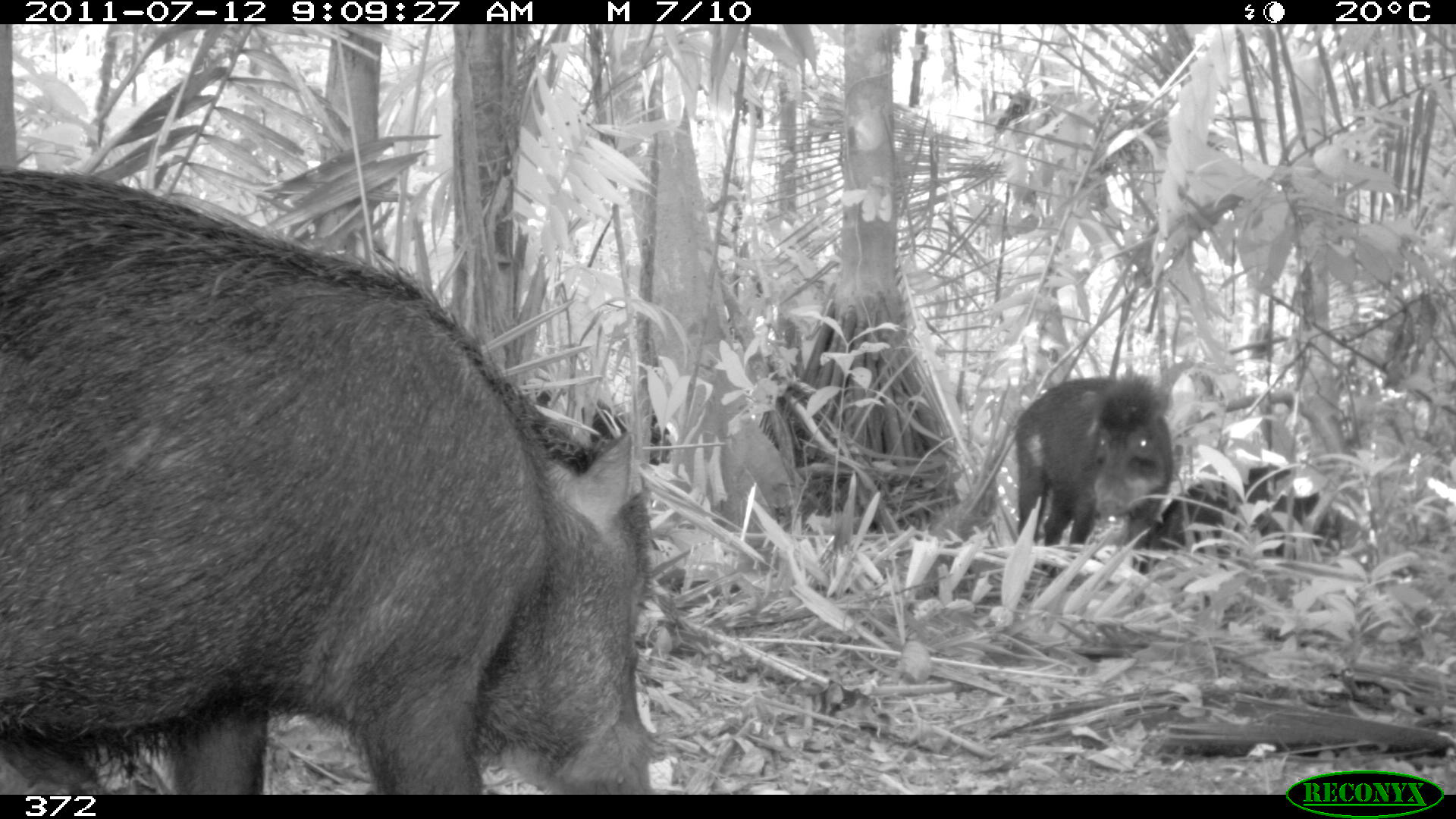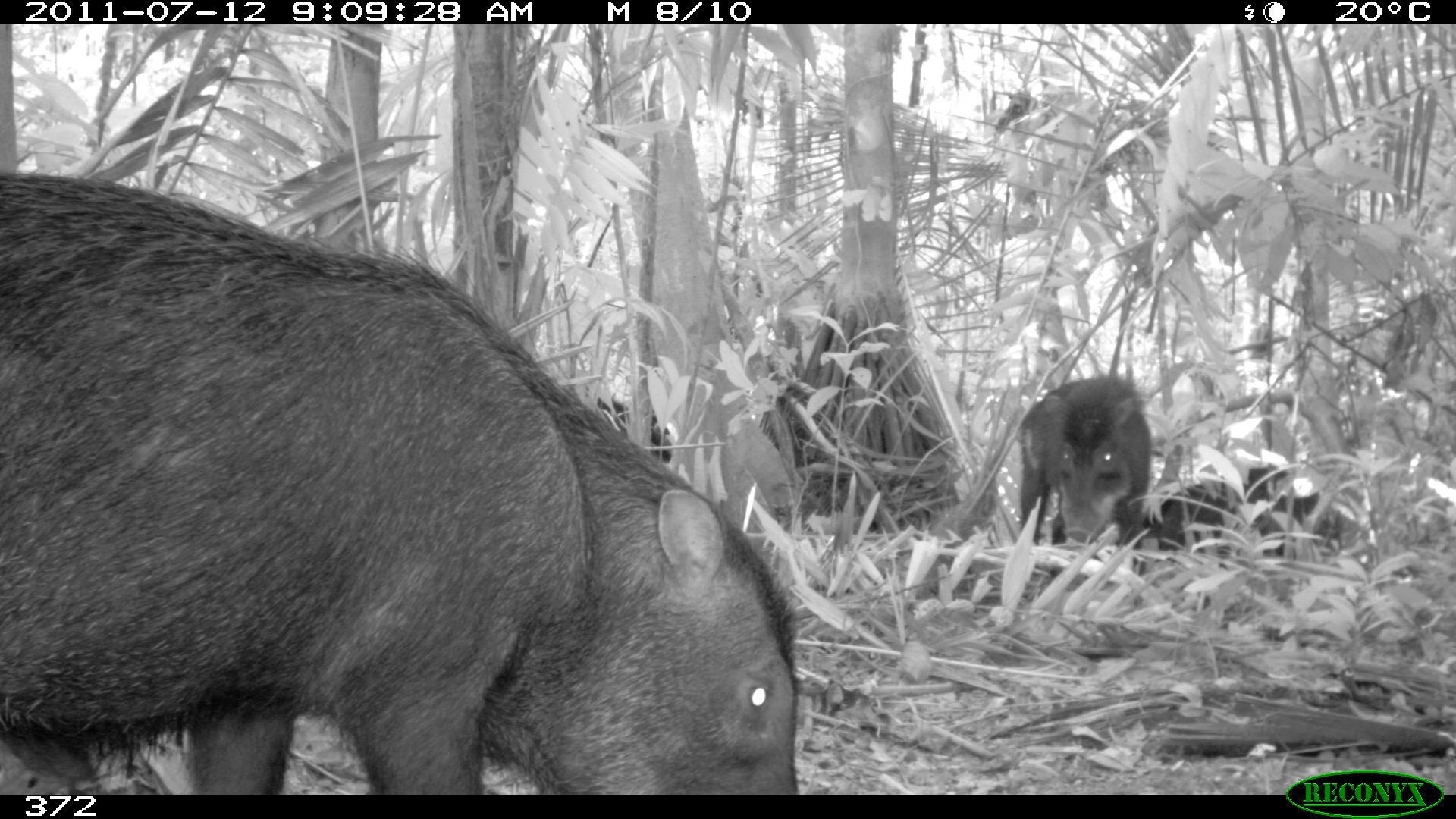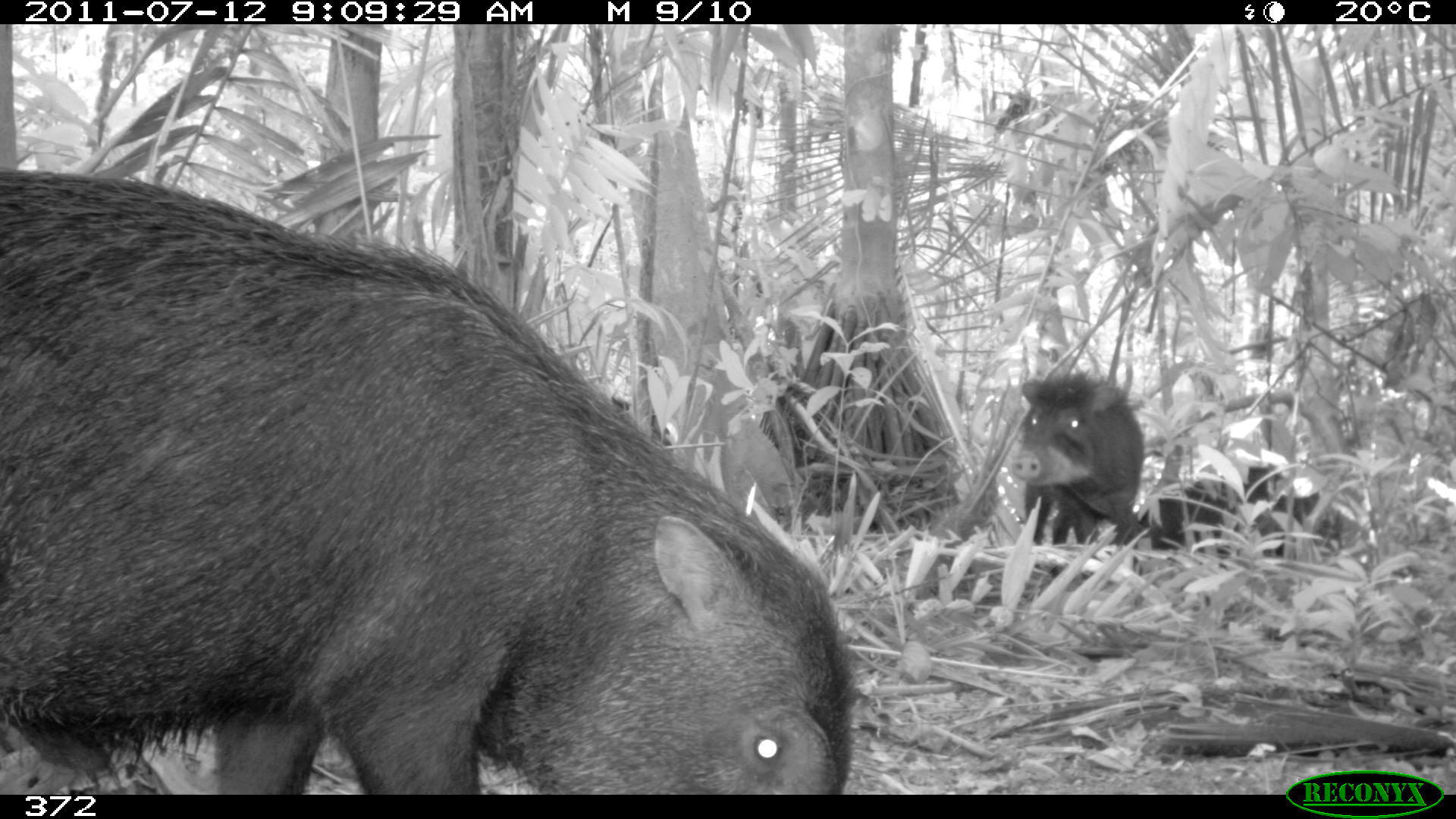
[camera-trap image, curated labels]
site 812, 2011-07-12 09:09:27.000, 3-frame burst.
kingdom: Animalia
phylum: Chordata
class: Mammalia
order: Artiodactyla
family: Tayassuidae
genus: Tayassu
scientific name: Tayassu pecari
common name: white-lipped peccary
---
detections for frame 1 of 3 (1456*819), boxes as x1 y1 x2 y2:
tayassu pecari: 0 162 676 794; 1016 374 1175 575; 1152 458 1368 553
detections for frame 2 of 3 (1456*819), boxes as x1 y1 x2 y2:
tayassu pecari: 0 169 799 794; 1017 375 1152 549; 1153 461 1342 560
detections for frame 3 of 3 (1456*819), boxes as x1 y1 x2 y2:
tayassu pecari: 0 171 854 794; 1017 368 1142 547; 1126 463 1342 556